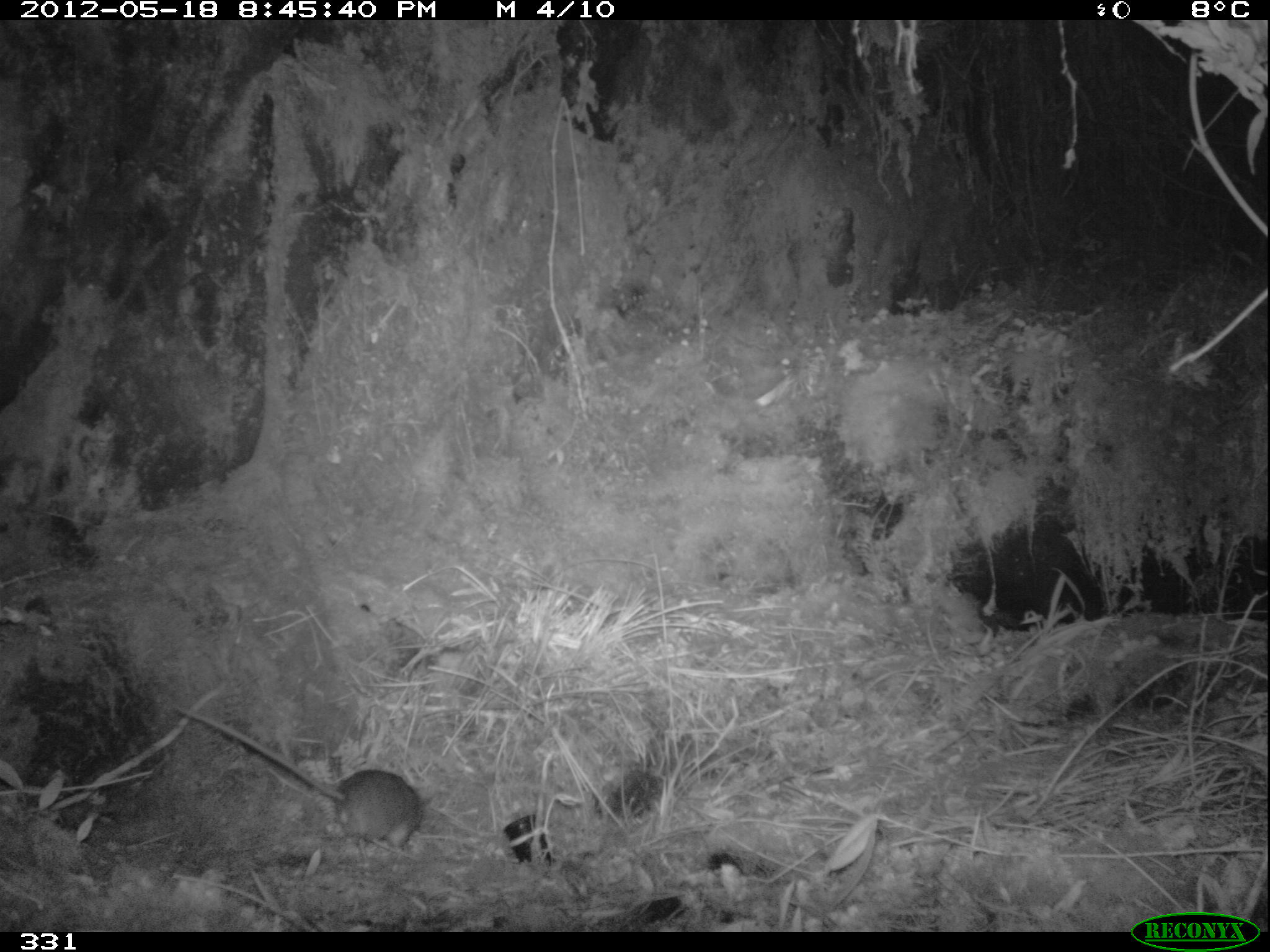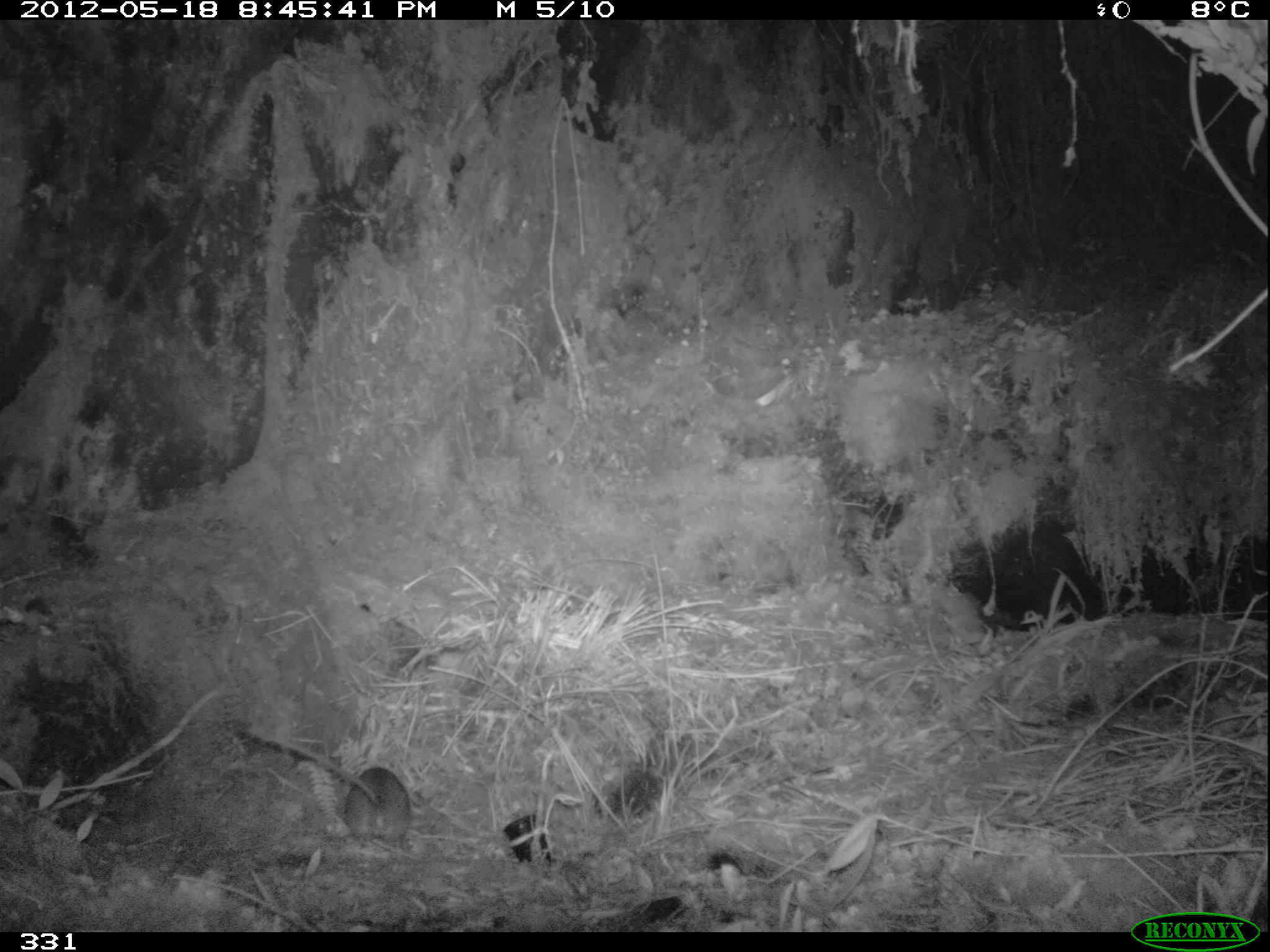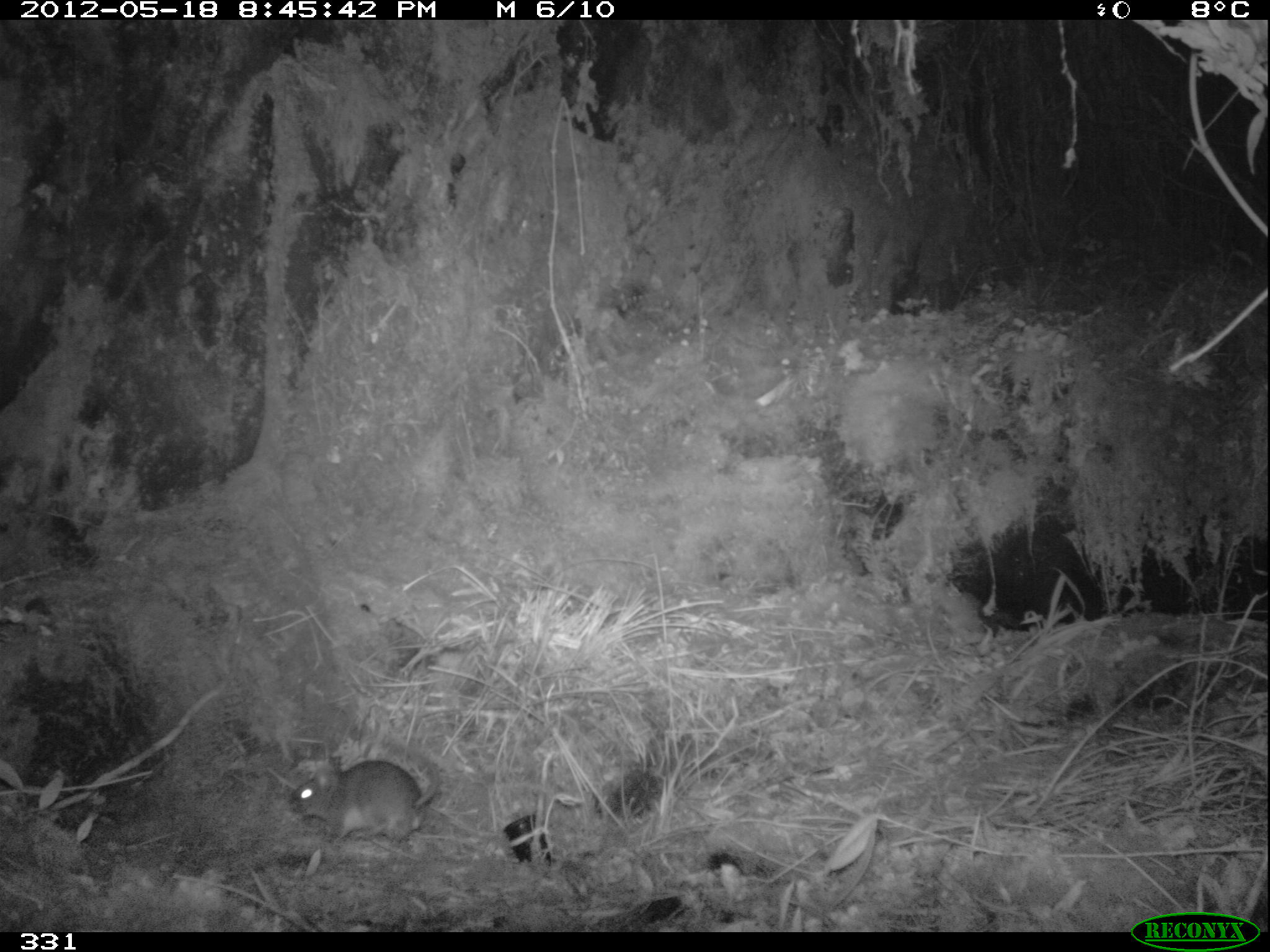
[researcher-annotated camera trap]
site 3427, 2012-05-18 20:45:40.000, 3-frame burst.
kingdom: Animalia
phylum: Chordata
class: Mammalia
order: Rodentia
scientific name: Rodentia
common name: rodents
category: unknown rodent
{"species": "unknown rodent (rodents) (Rodentia)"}